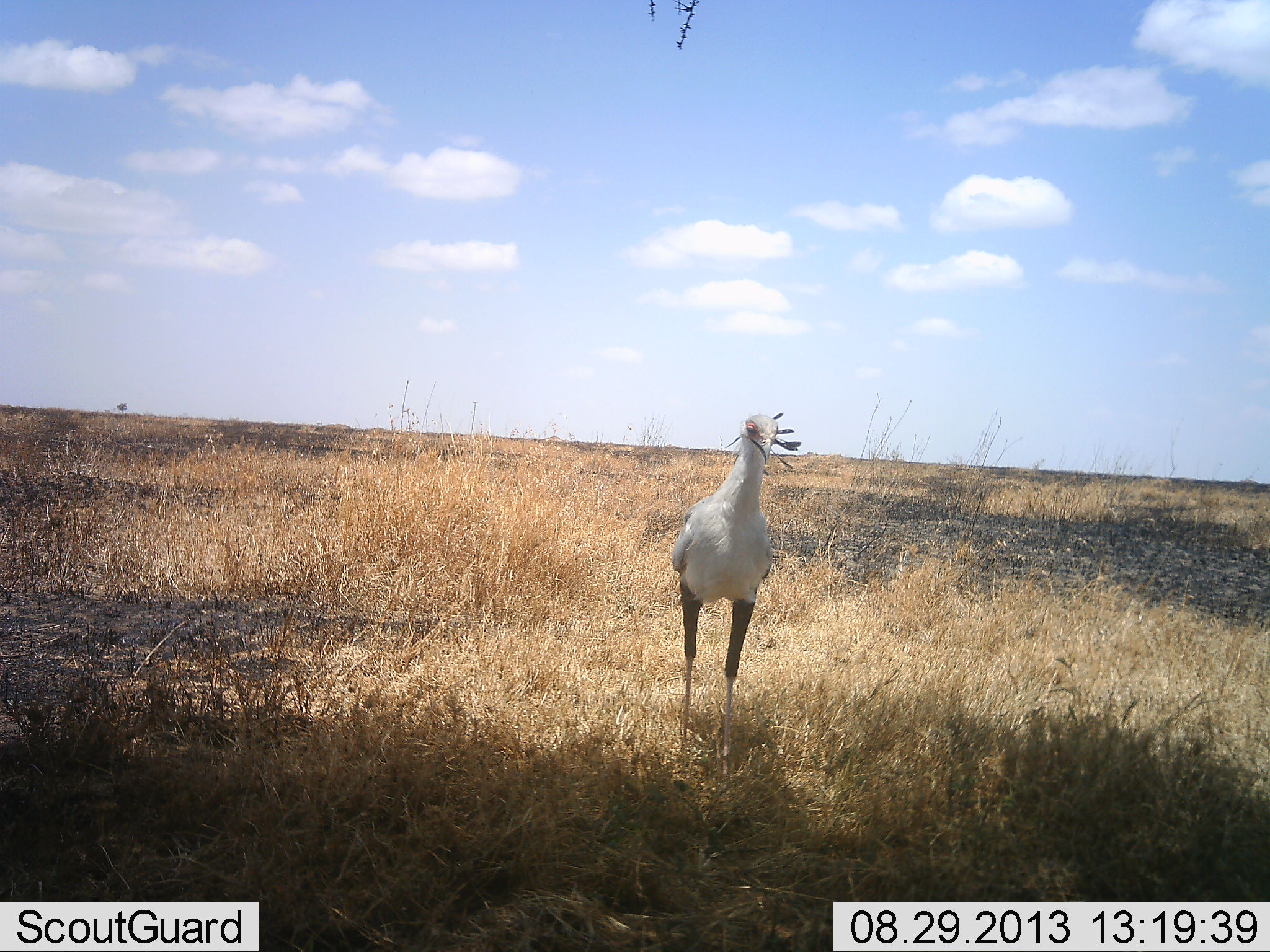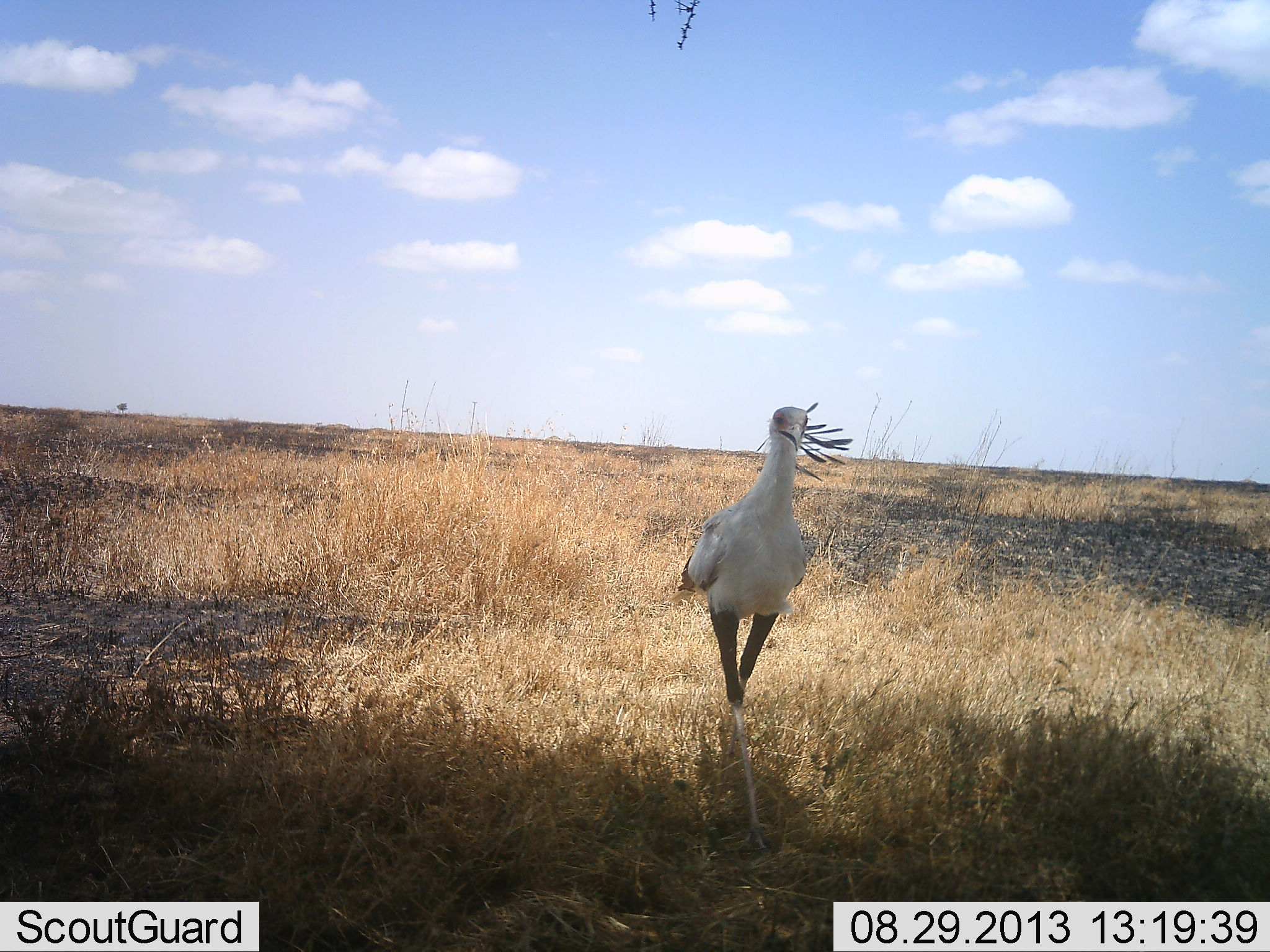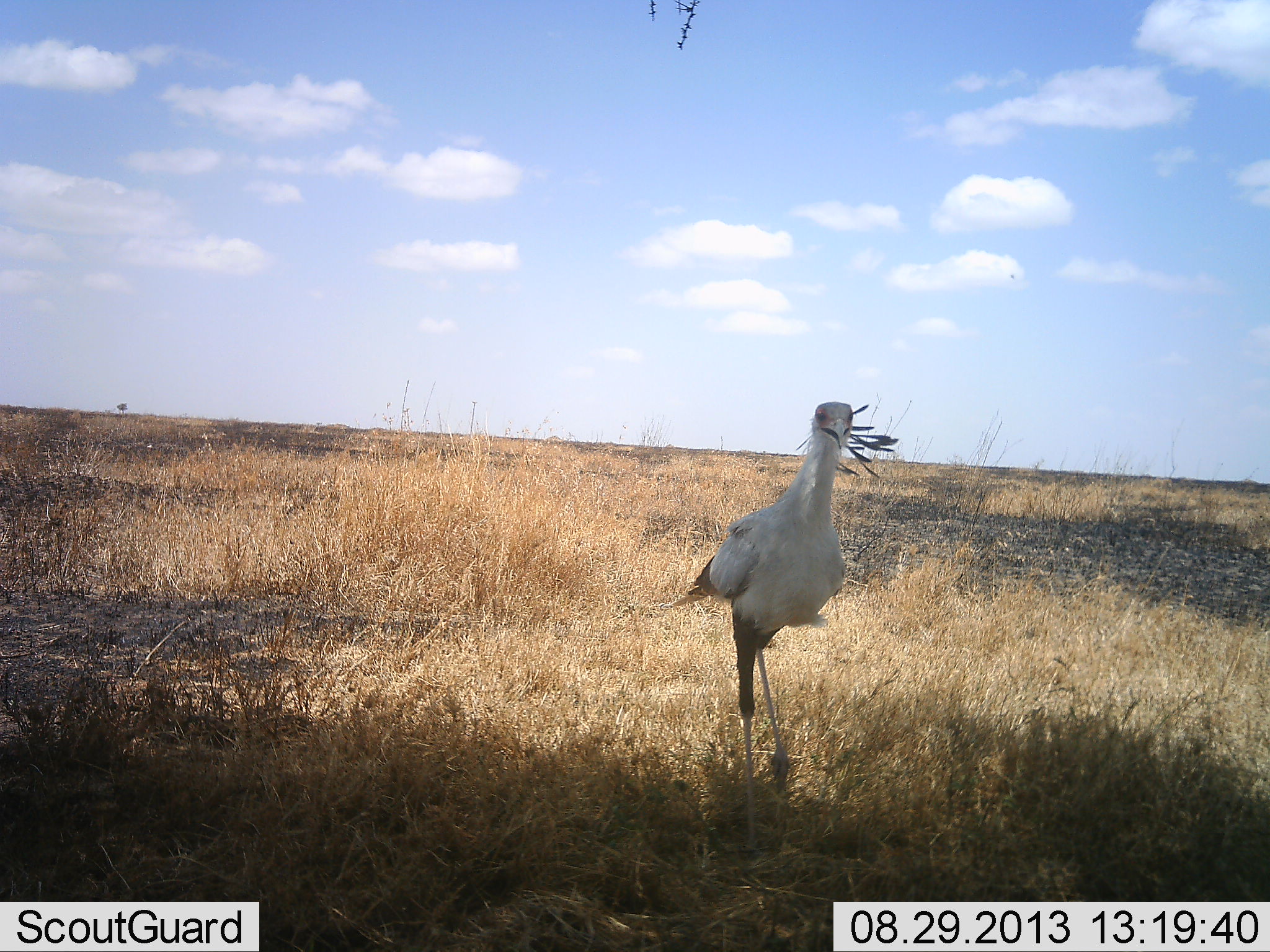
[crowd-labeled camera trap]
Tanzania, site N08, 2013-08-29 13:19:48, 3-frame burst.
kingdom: Animalia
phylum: Chordata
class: Aves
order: Accipitriformes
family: Sagittariidae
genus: Sagittarius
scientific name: Sagittarius serpentarius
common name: secretary bird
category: secretarybird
Secretarybird (secretary bird) (Sagittarius serpentarius), count 1. Behavior (volunteer vote fractions): standing 16%, resting 0%, moving 91%, interacting 0%. Young present (vote fraction): 0%. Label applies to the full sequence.